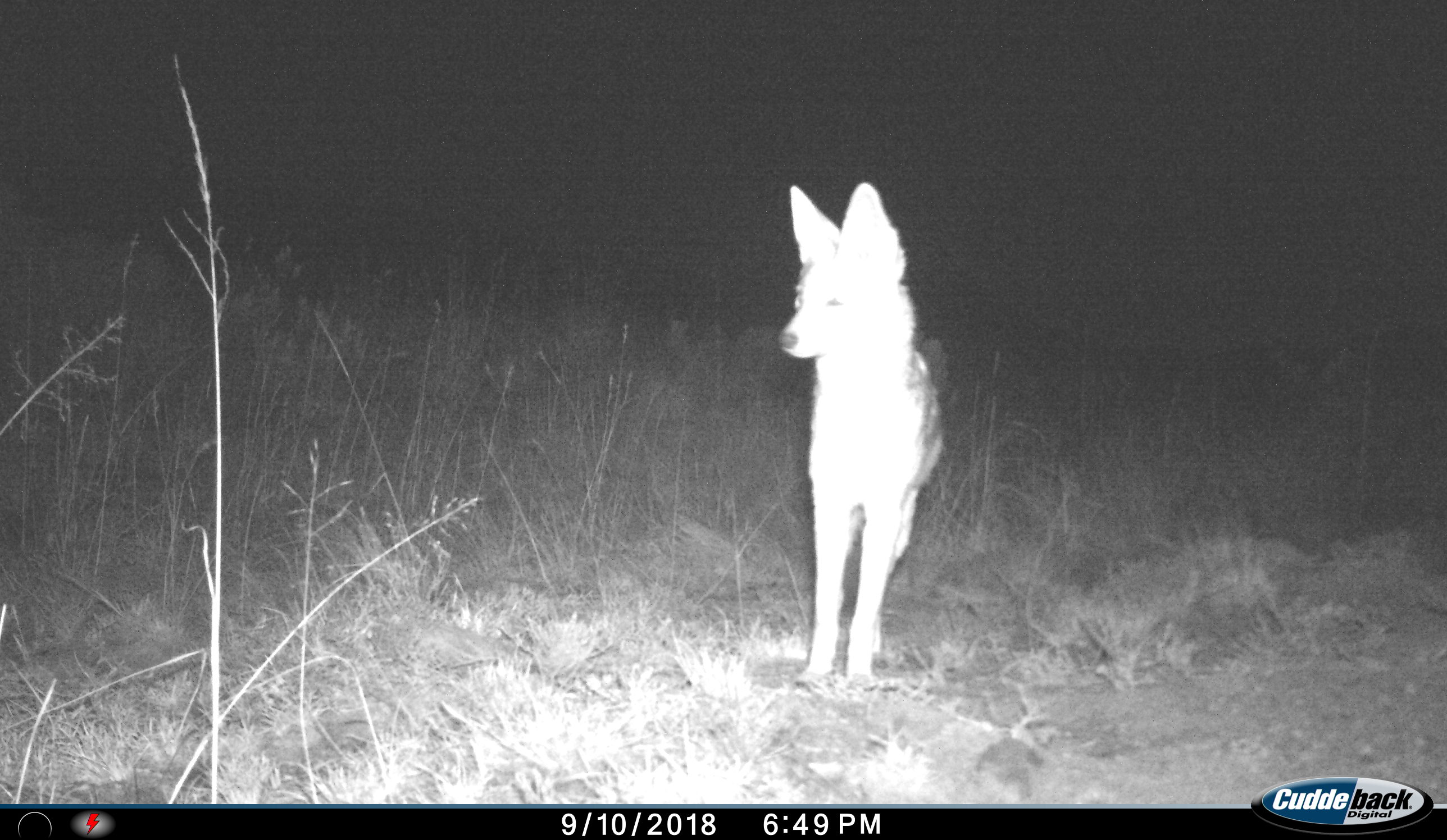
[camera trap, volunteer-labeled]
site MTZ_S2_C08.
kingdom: Animalia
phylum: Chordata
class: Mammalia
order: Carnivora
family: Canidae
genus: Lupulella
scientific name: Lupulella mesomelas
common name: black-backed jackal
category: jackalblackbacked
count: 1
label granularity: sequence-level